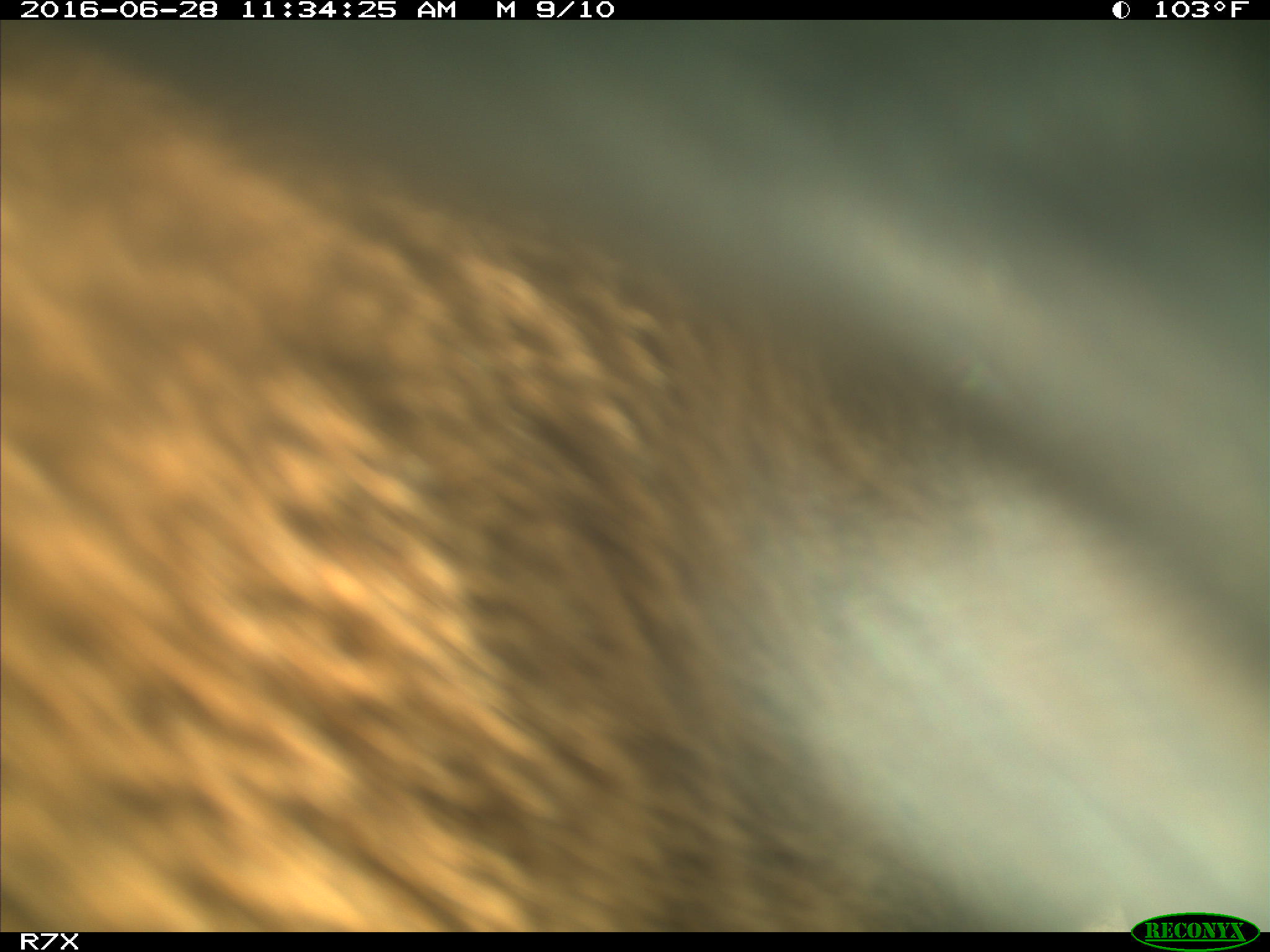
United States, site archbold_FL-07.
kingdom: Animalia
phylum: Chordata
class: Mammalia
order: Artiodactyla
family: Bovidae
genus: Bos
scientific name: Bos taurus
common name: domestic cow